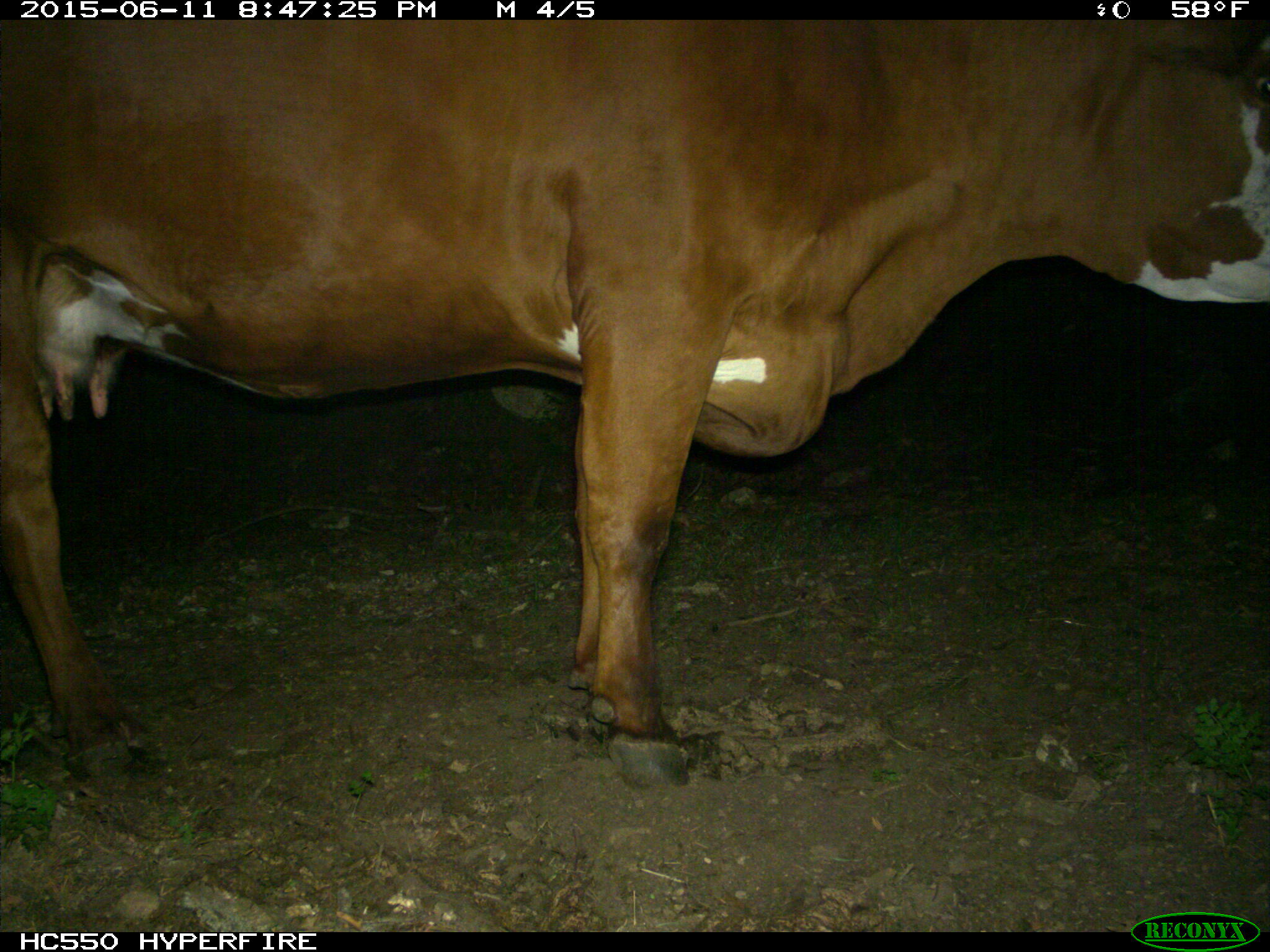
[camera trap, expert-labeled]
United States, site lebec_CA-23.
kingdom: Animalia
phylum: Chordata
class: Mammalia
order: Artiodactyla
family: Bovidae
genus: Bos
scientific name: Bos taurus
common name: domestic cow